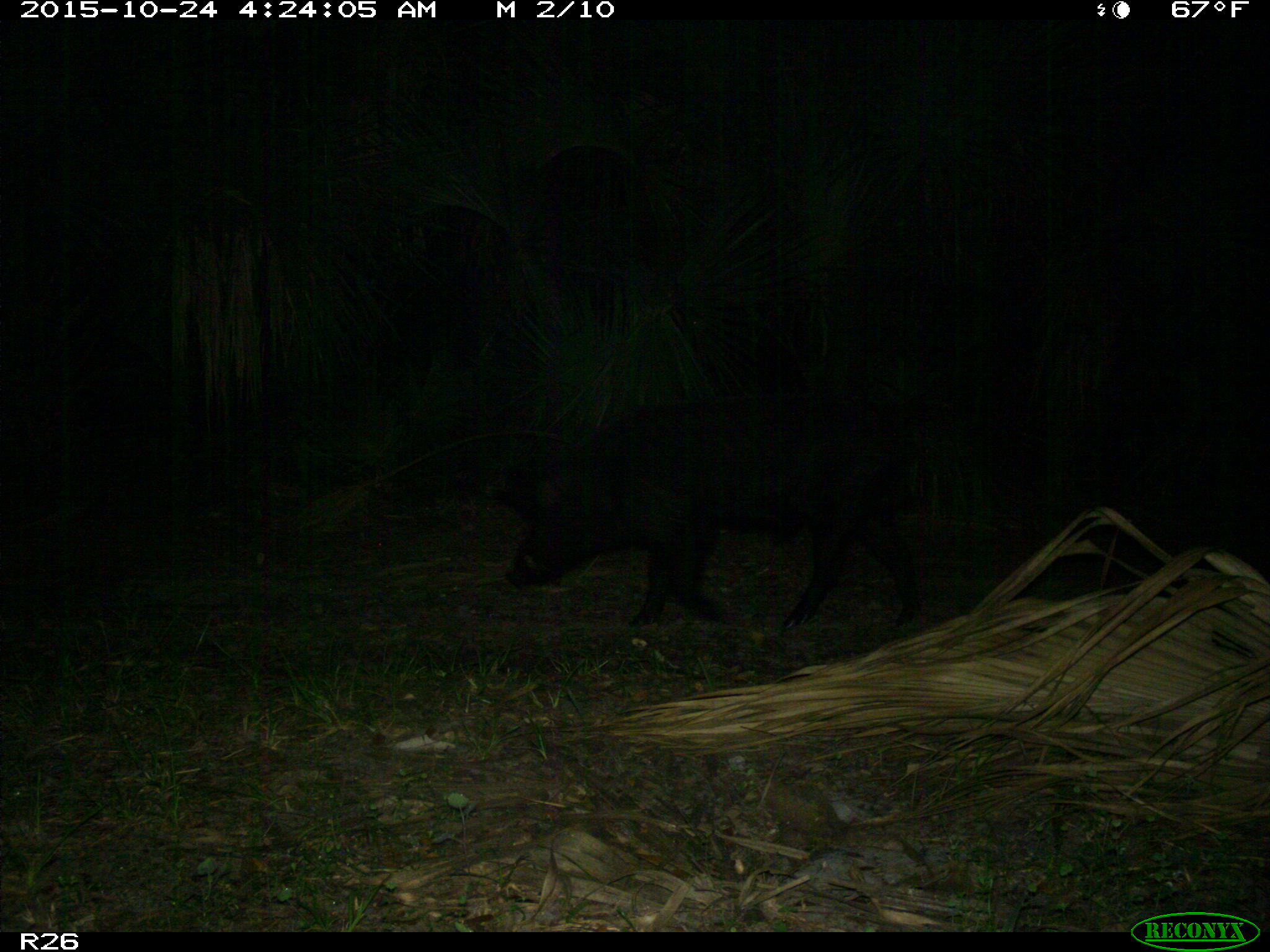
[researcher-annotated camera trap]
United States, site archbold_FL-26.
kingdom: Animalia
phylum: Chordata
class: Mammalia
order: Artiodactyla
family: Suidae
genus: Sus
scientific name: Sus scrofa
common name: wild boar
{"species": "Sus scrofa (wild boar)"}